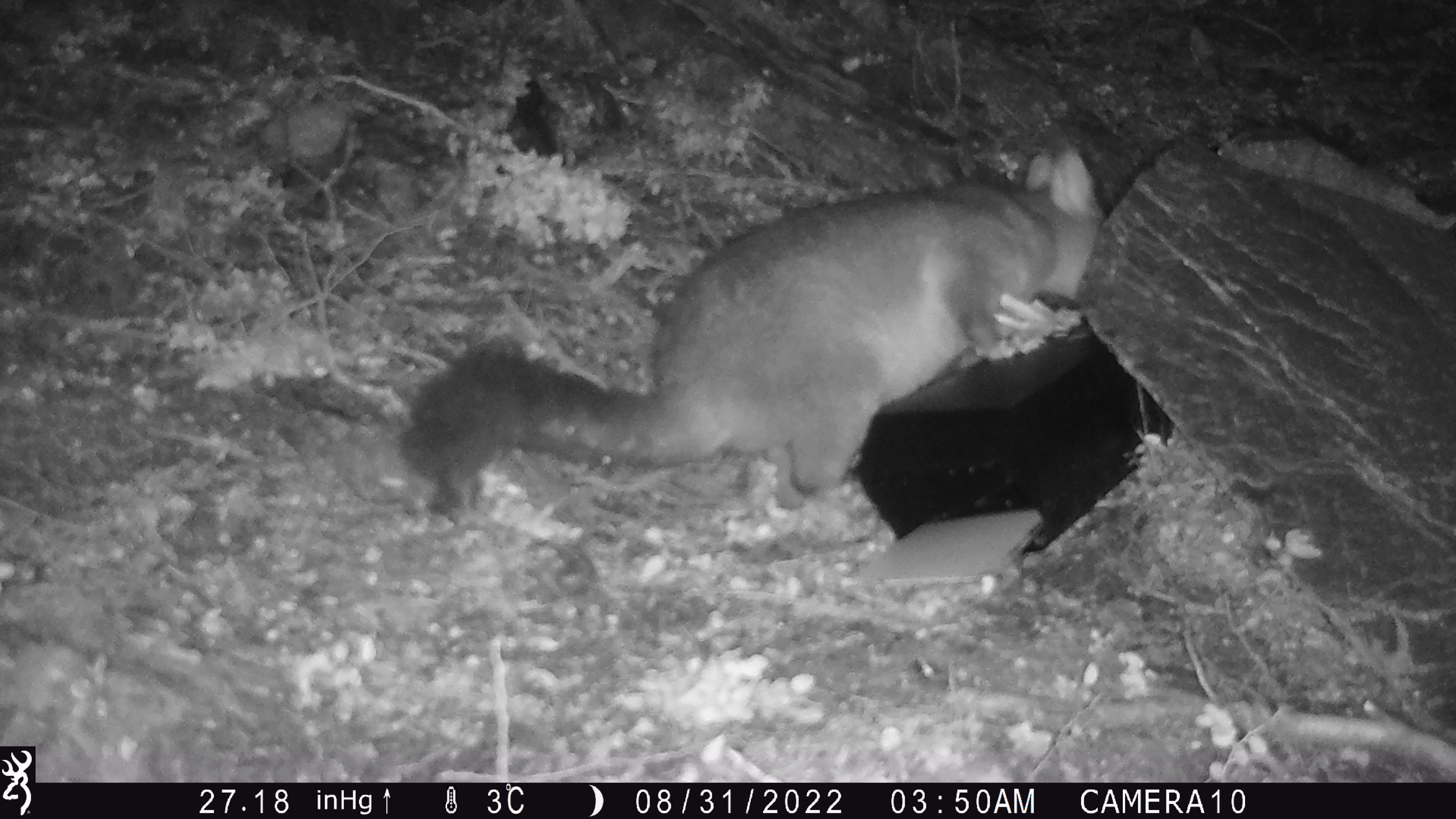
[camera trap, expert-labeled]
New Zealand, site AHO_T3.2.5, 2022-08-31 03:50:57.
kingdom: Animalia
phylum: Chordata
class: Mammalia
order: Diprotodontia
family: Phalangeridae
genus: Trichosurus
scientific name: Trichosurus vulpecula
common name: common brushtail possum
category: possum